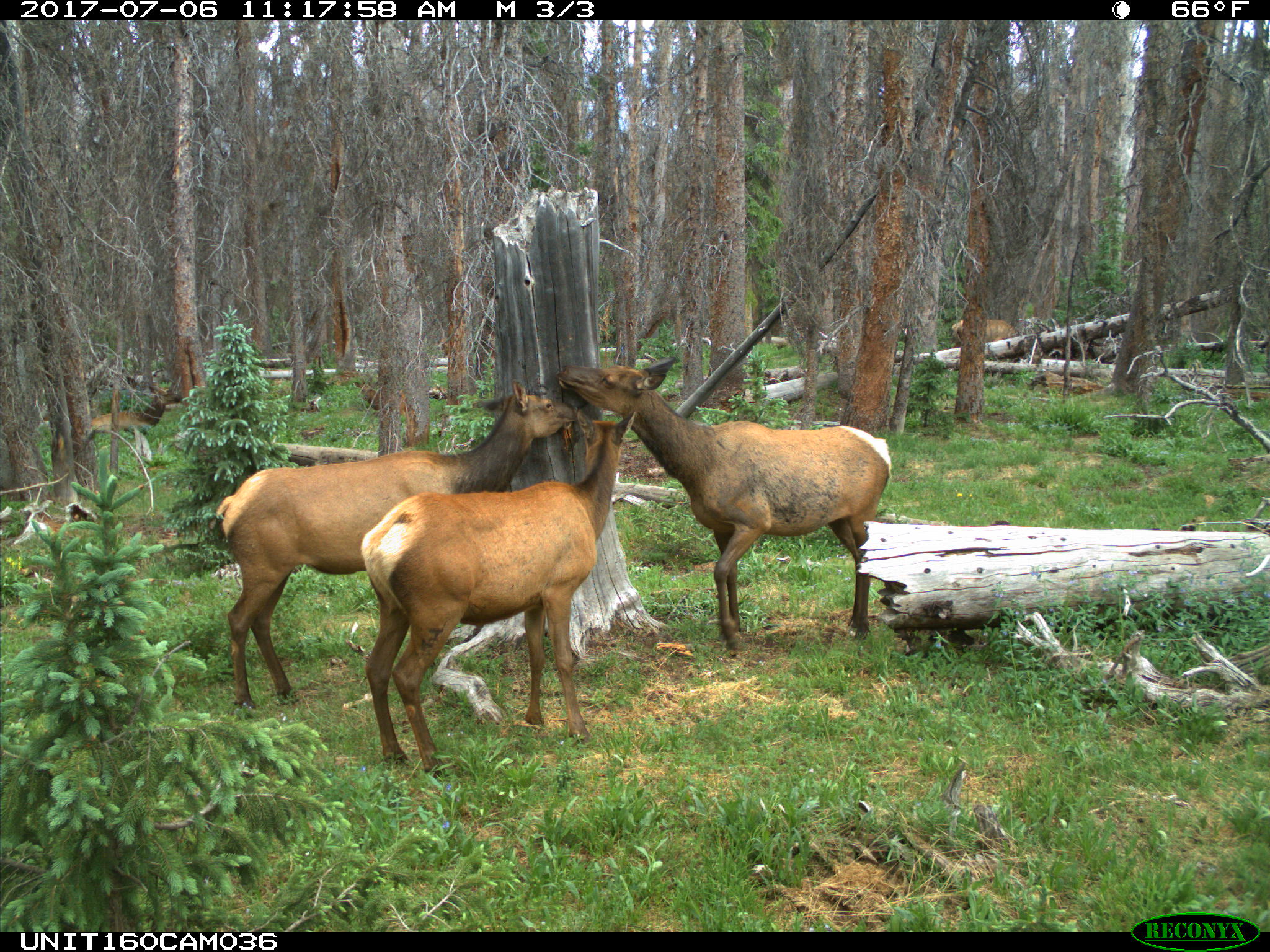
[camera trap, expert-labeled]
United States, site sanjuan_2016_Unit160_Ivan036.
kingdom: Animalia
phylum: Chordata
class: Mammalia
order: Artiodactyla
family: Cervidae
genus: Cervus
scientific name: Cervus elaphus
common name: red deer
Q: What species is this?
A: Cervus elaphus (red deer).